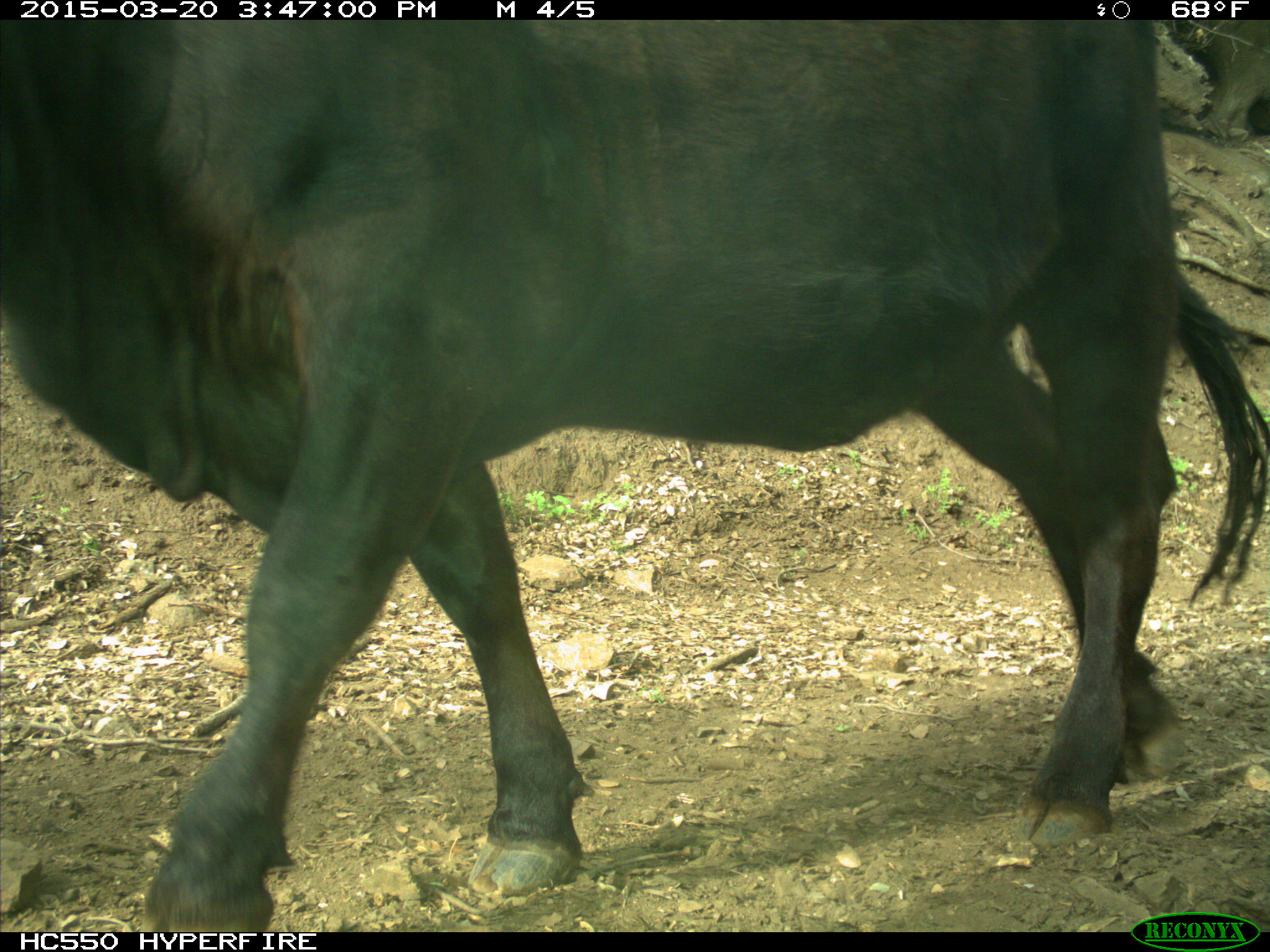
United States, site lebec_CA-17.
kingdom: Animalia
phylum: Chordata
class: Mammalia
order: Artiodactyla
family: Bovidae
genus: Bos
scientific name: Bos taurus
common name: domestic cow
Bos taurus (domestic cow).